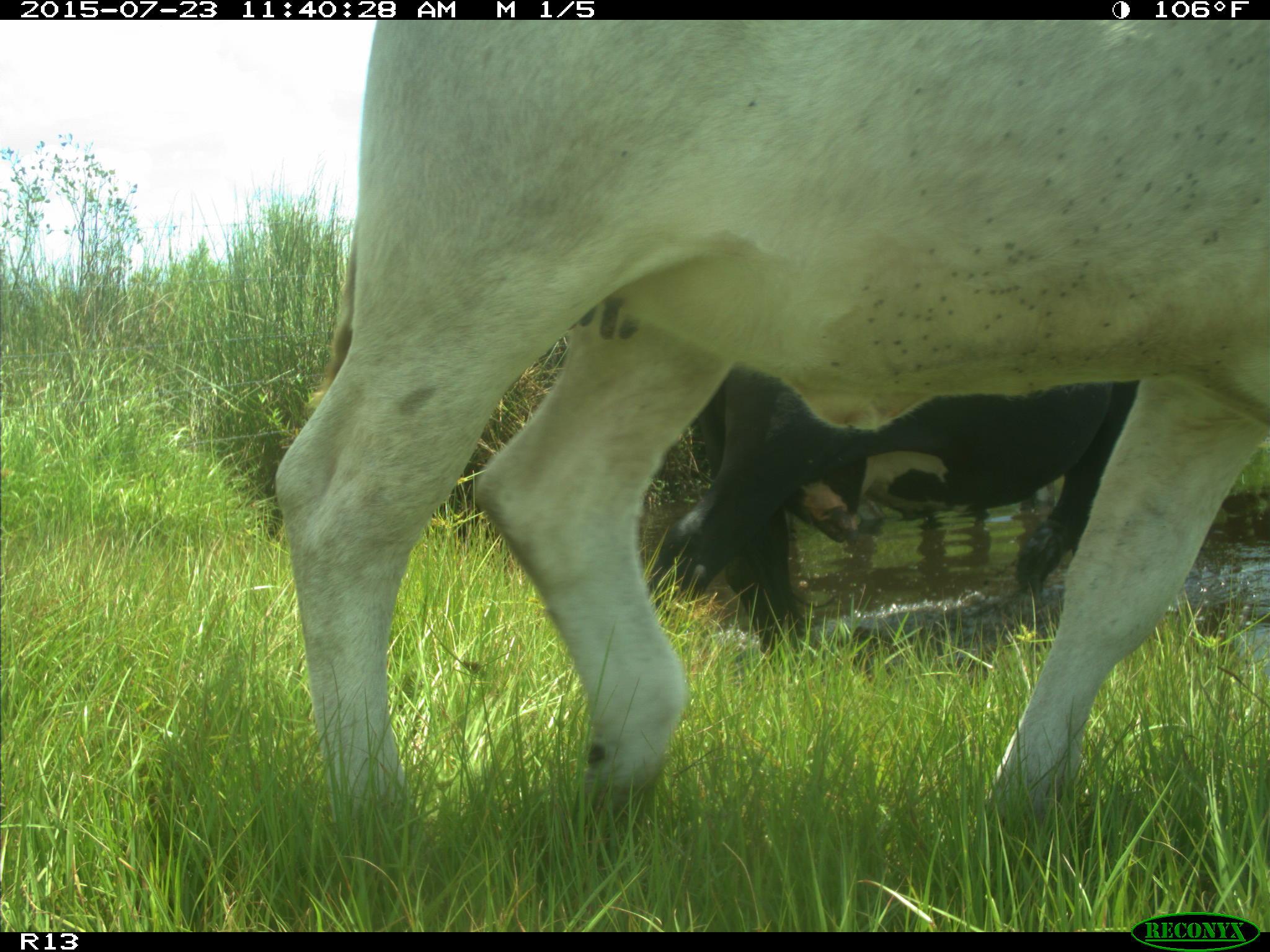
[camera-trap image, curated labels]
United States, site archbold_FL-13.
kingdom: Animalia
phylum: Chordata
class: Mammalia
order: Artiodactyla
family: Bovidae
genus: Bos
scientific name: Bos taurus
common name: domestic cow